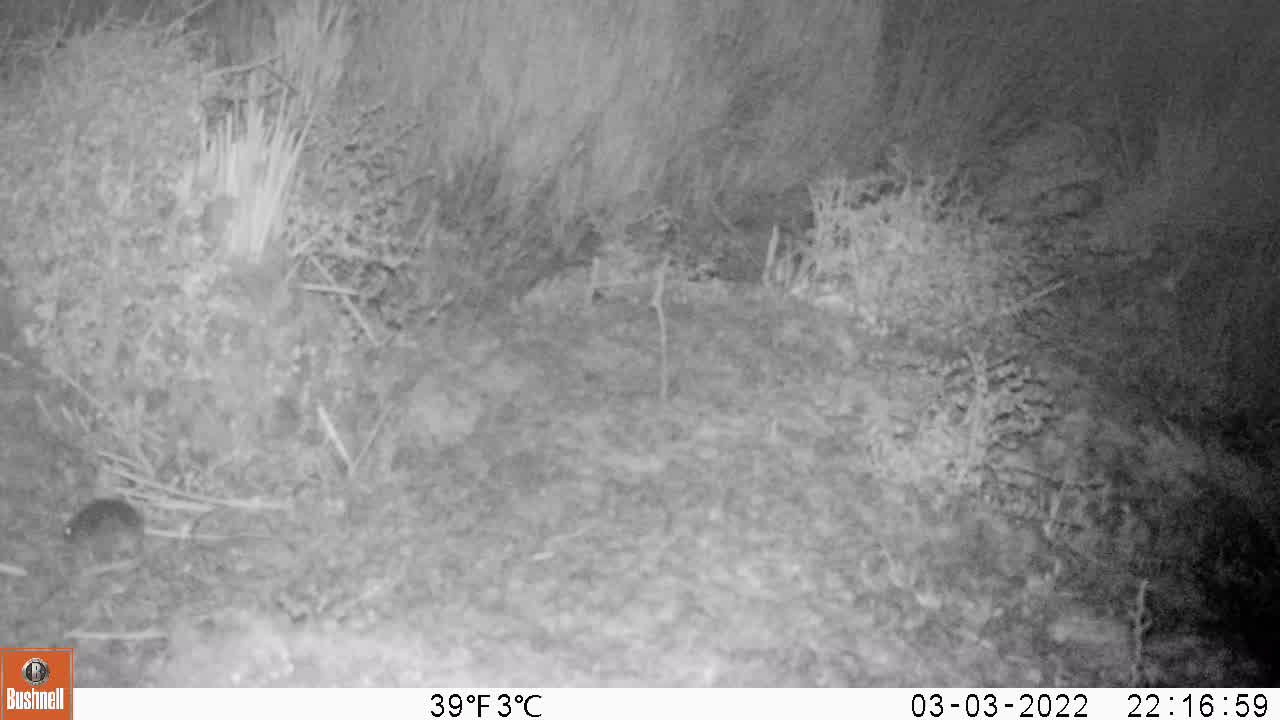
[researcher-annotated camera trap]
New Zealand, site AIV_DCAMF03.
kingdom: Animalia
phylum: Chordata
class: Mammalia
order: Rodentia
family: Muridae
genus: Mus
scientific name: Mus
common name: mouse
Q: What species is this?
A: Mouse (Mus).